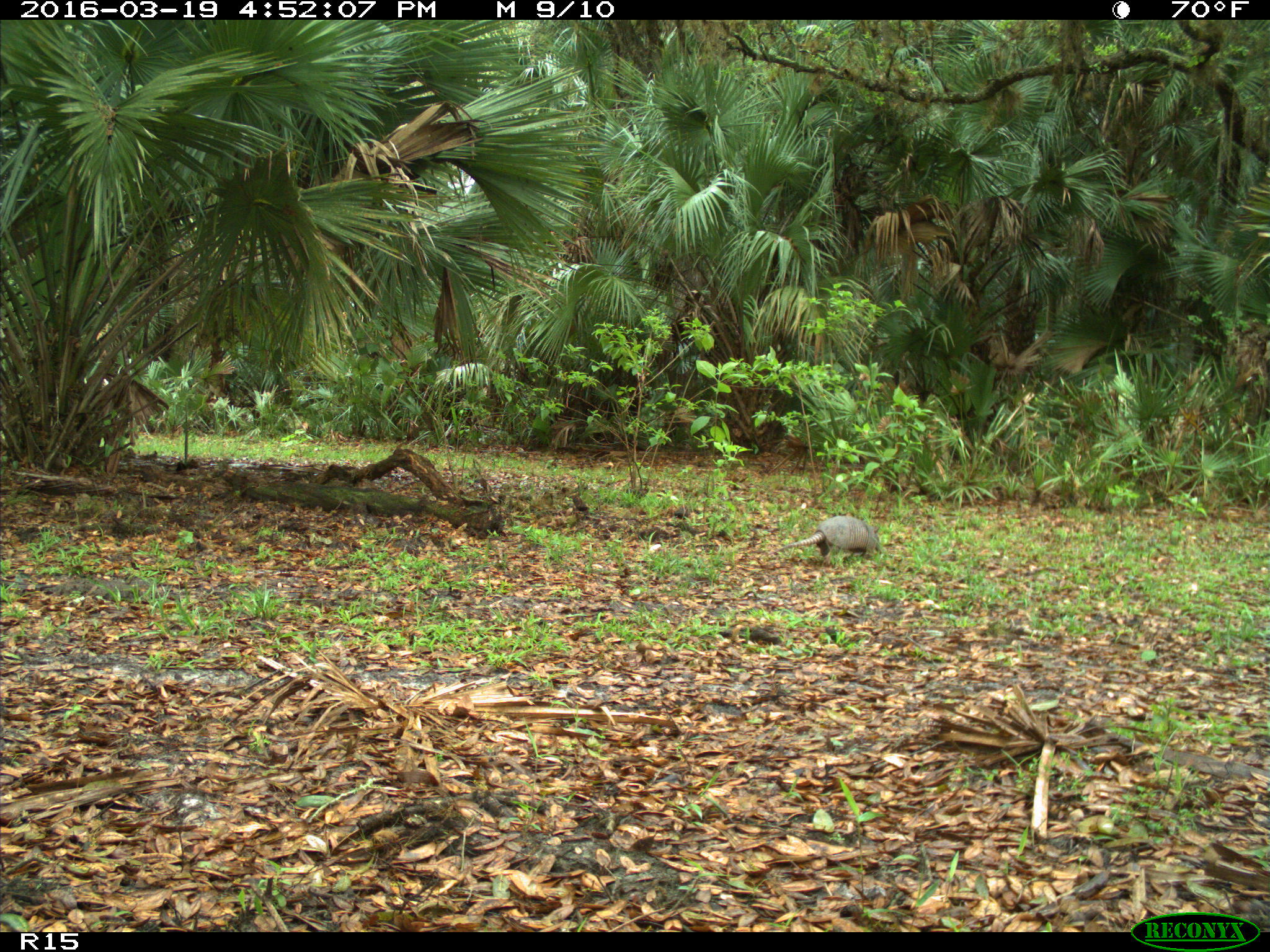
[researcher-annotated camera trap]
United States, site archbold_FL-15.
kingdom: Animalia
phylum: Chordata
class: Mammalia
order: Cingulata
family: Dasypodidae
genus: Dasypus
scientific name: Dasypus novemcinctus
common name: nine-banded armadillo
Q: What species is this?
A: Dasypus novemcinctus (nine-banded armadillo).